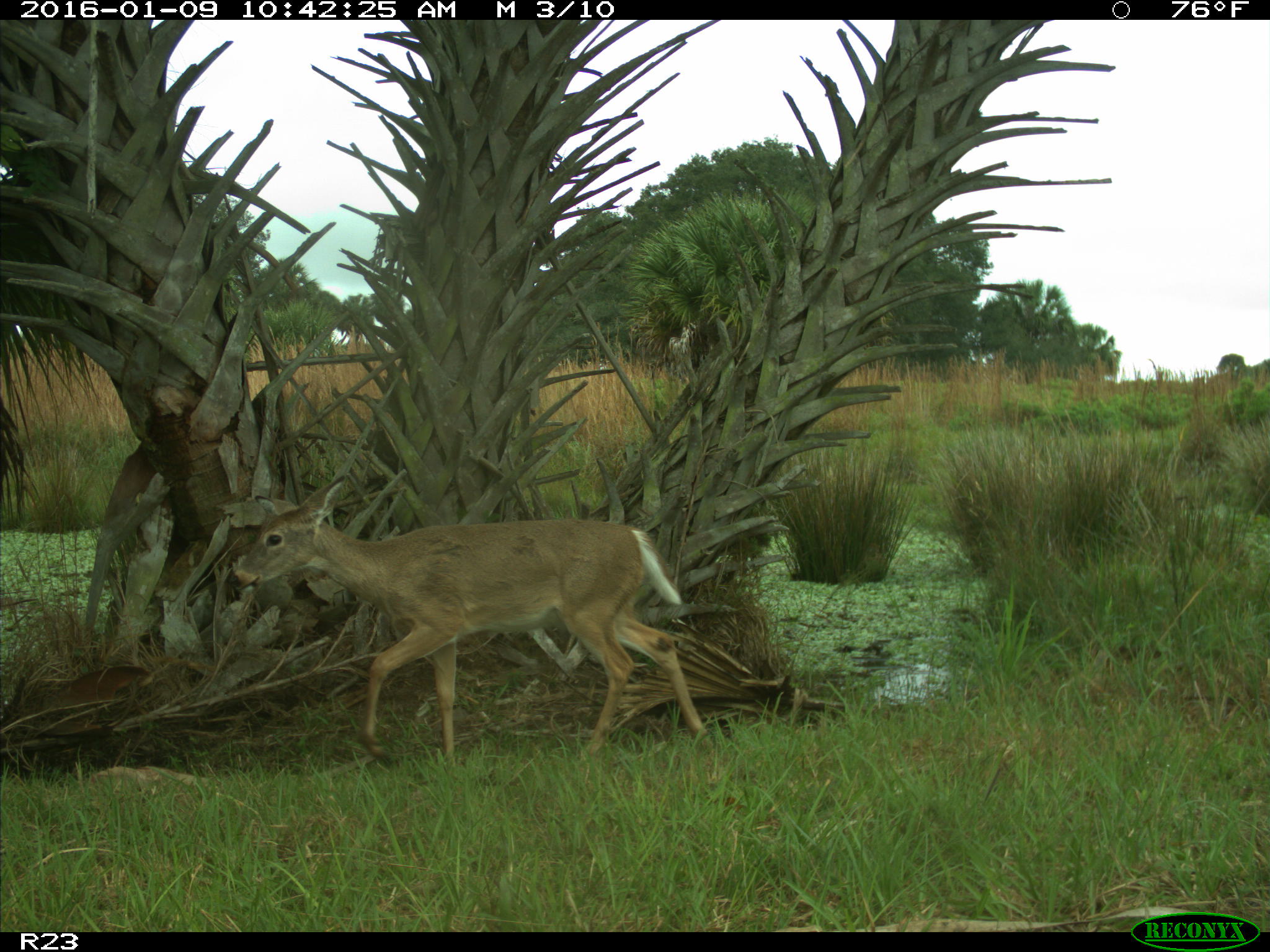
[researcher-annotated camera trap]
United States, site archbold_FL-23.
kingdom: Animalia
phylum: Chordata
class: Mammalia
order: Artiodactyla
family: Cervidae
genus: Odocoileus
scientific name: Odocoileus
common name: deer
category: unidentified deer